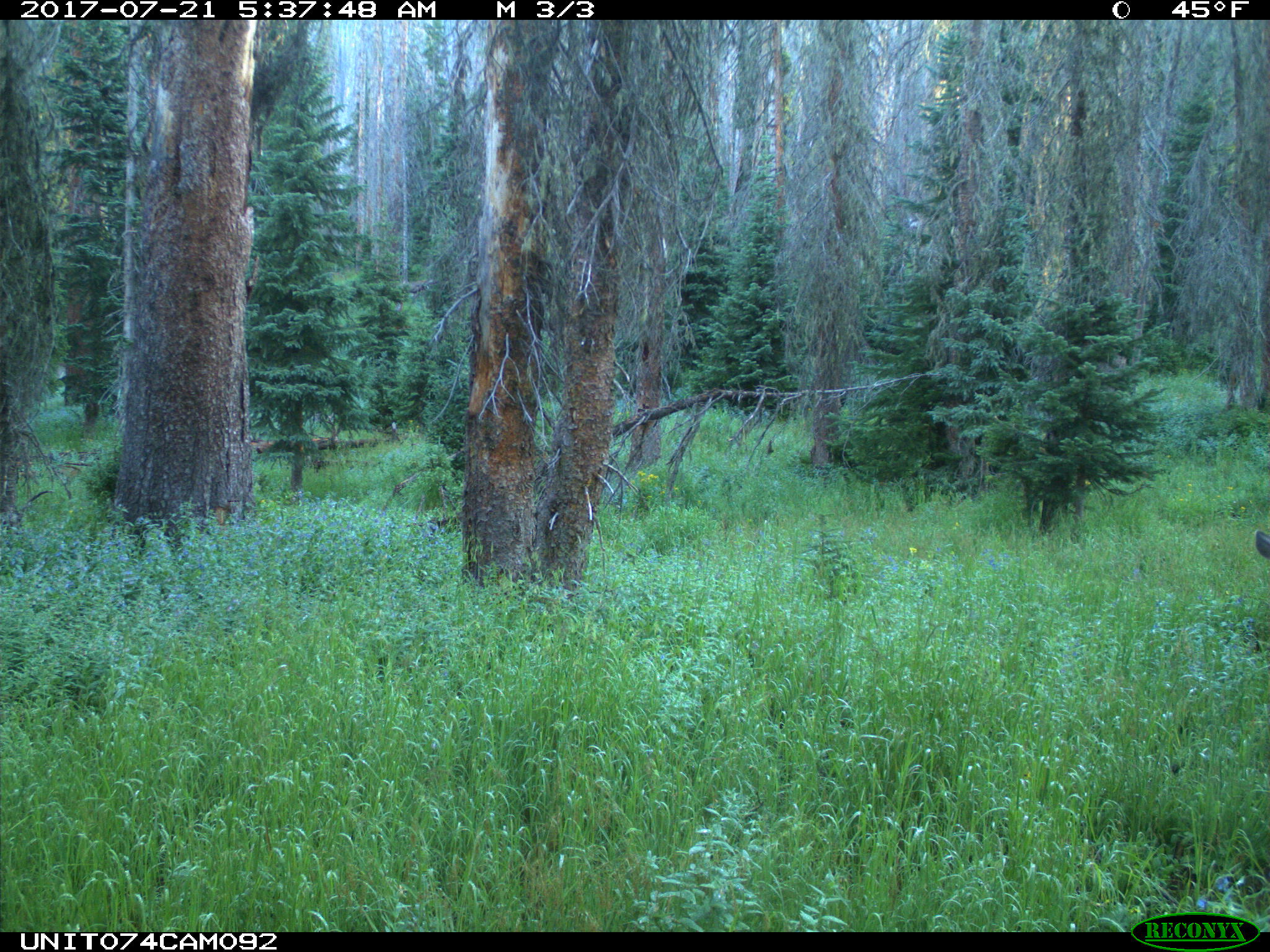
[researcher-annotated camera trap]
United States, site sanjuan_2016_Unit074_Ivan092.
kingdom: Animalia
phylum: Chordata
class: Mammalia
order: Artiodactyla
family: Cervidae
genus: Odocoileus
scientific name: Odocoileus hemionus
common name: mule deer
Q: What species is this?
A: Odocoileus hemionus (mule deer).